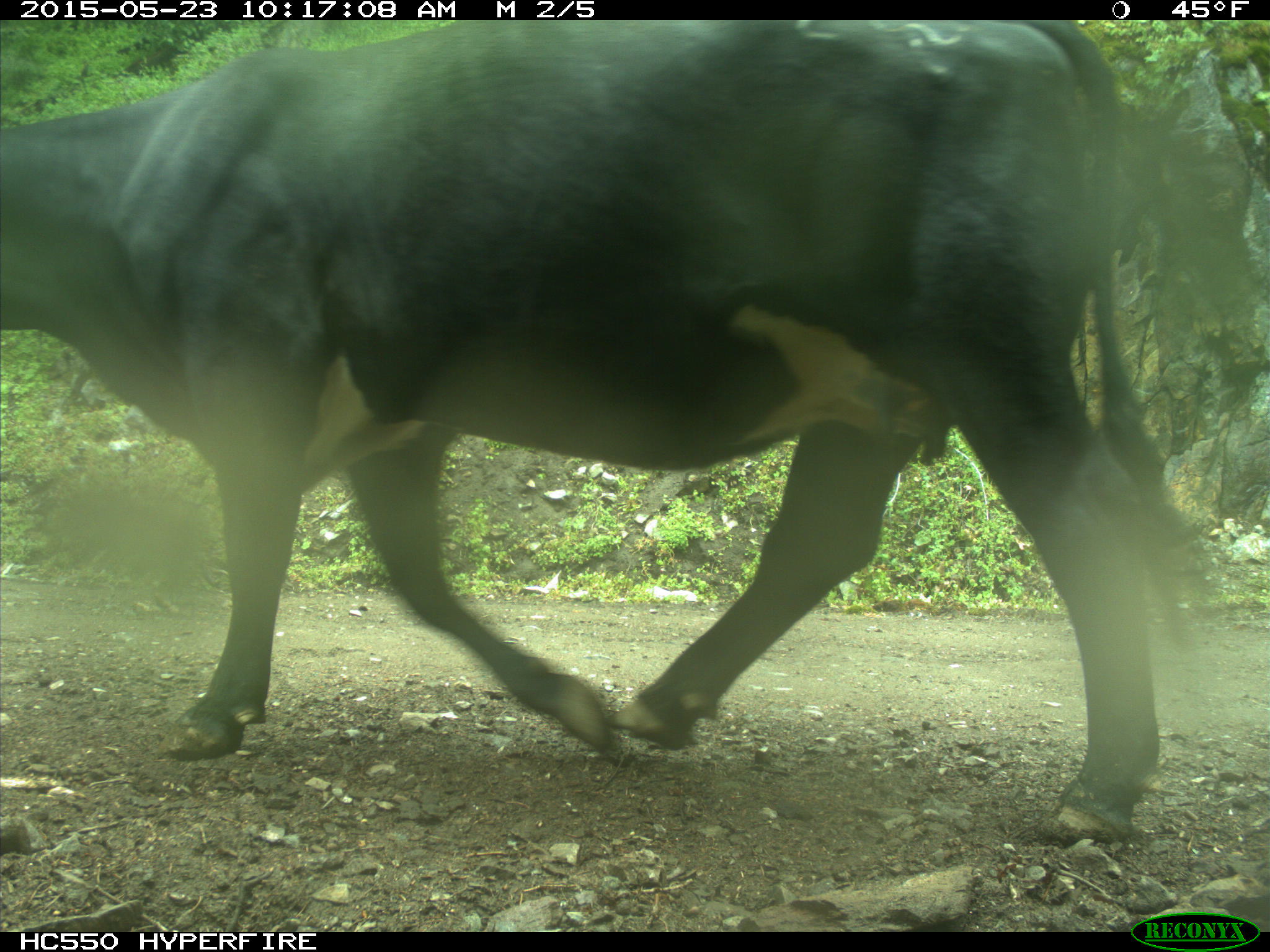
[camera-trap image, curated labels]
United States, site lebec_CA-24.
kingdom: Animalia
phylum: Chordata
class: Mammalia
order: Artiodactyla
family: Bovidae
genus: Bos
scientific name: Bos taurus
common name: domestic cow